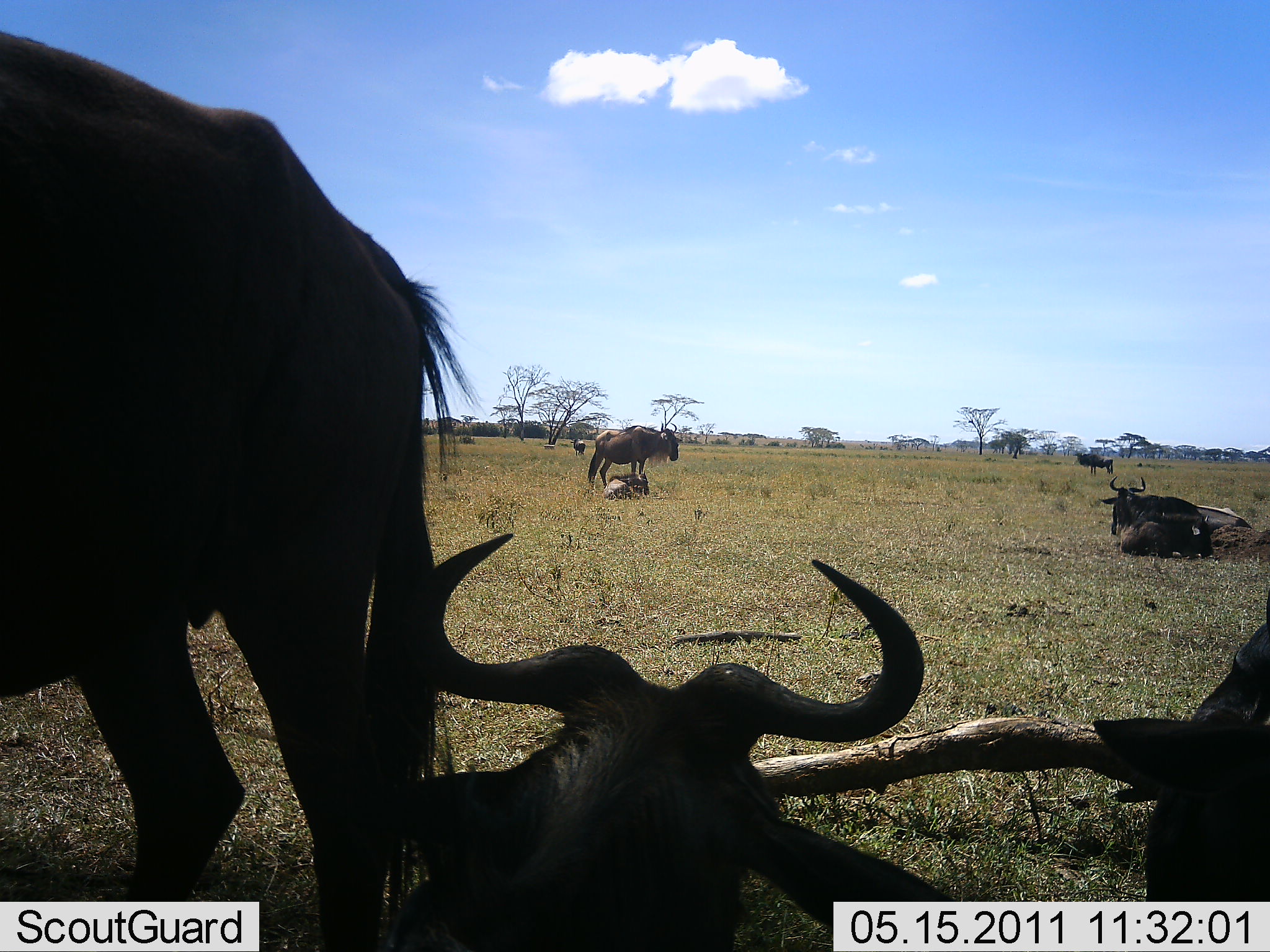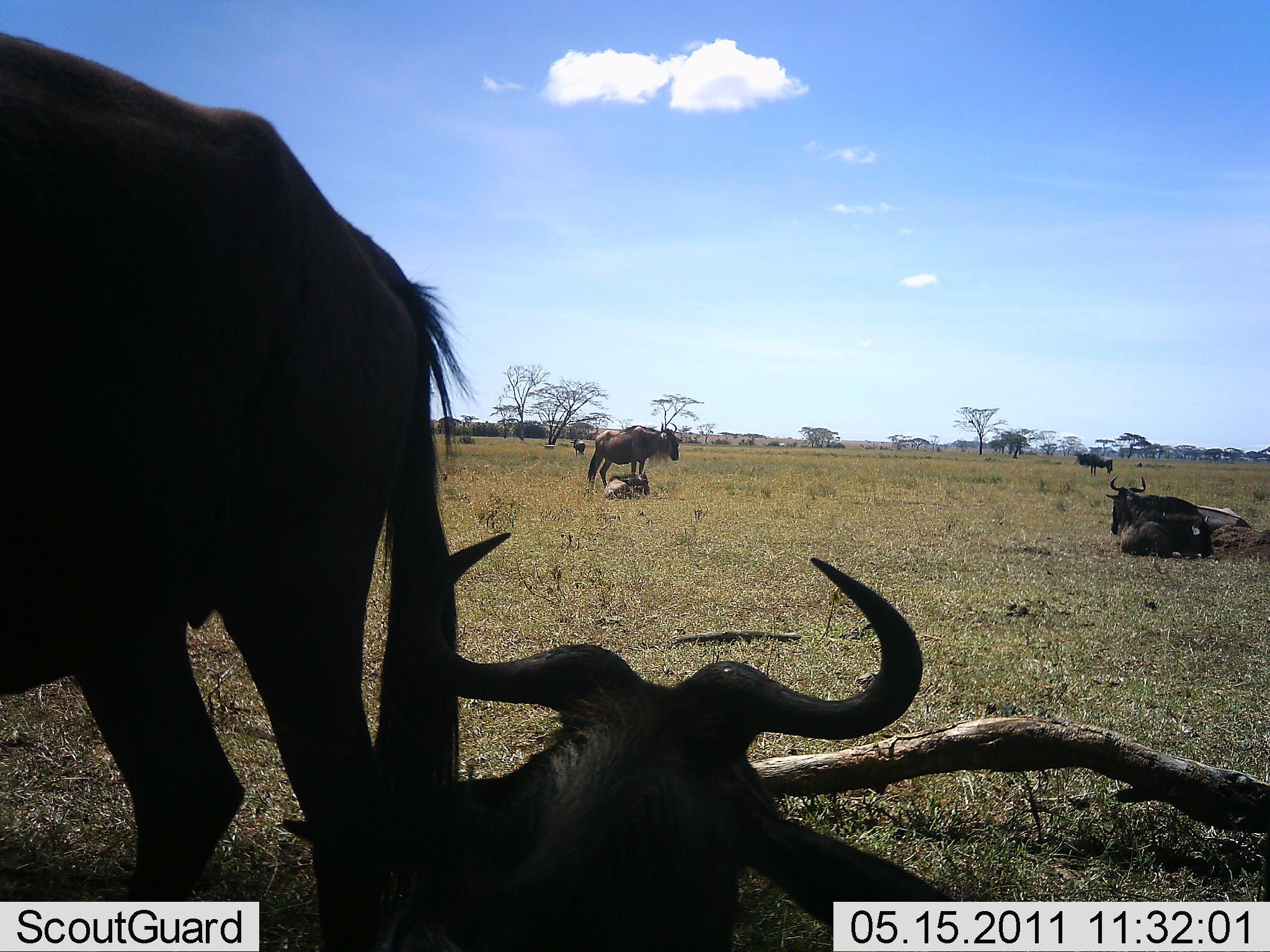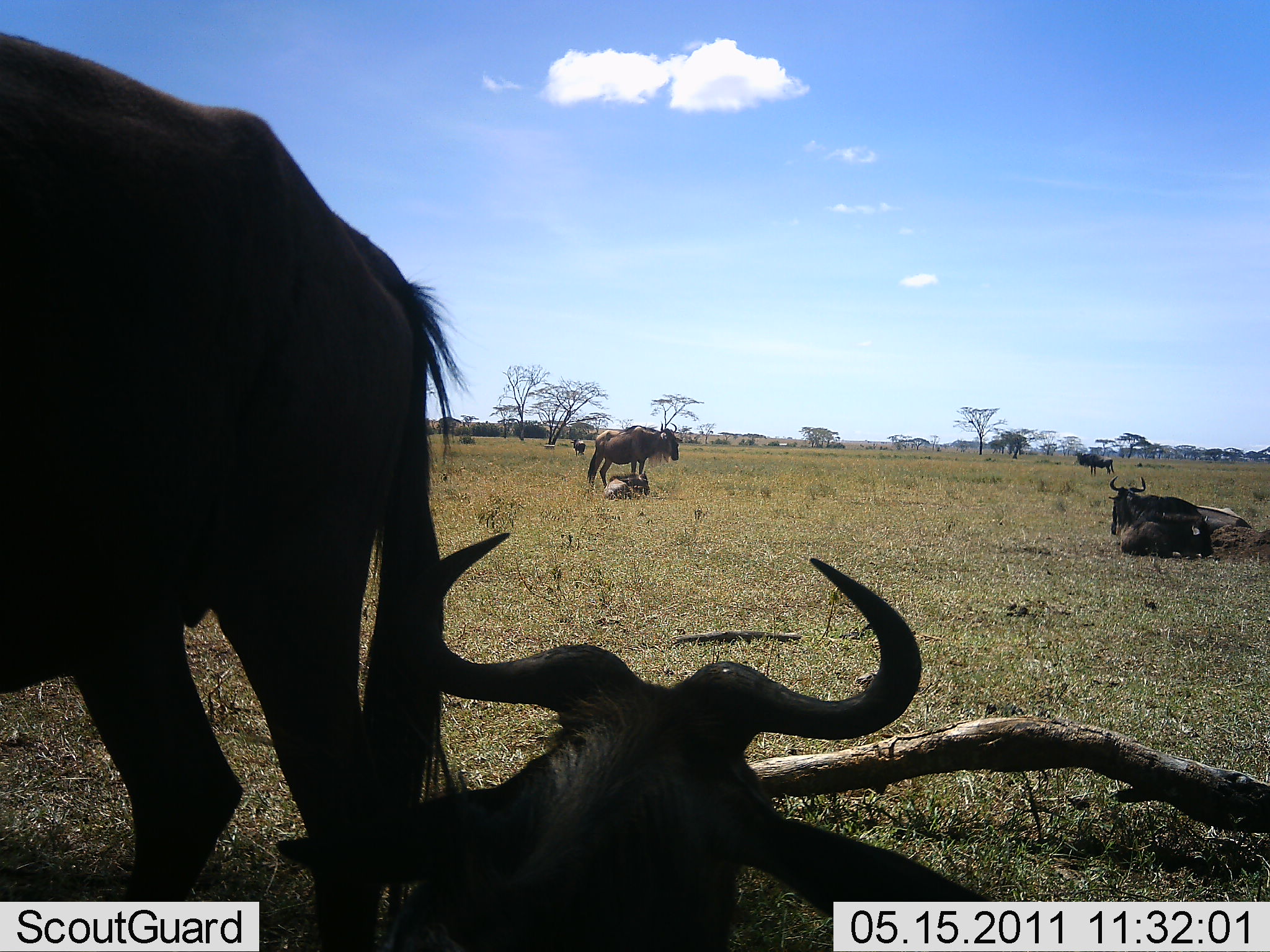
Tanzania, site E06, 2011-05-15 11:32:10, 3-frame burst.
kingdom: Animalia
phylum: Chordata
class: Mammalia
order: Artiodactyla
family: Bovidae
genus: Connochaetes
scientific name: Connochaetes taurinus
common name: blue wildebeest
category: wildebeest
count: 7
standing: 82%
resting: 82%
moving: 9%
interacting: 0%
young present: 36%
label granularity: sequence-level